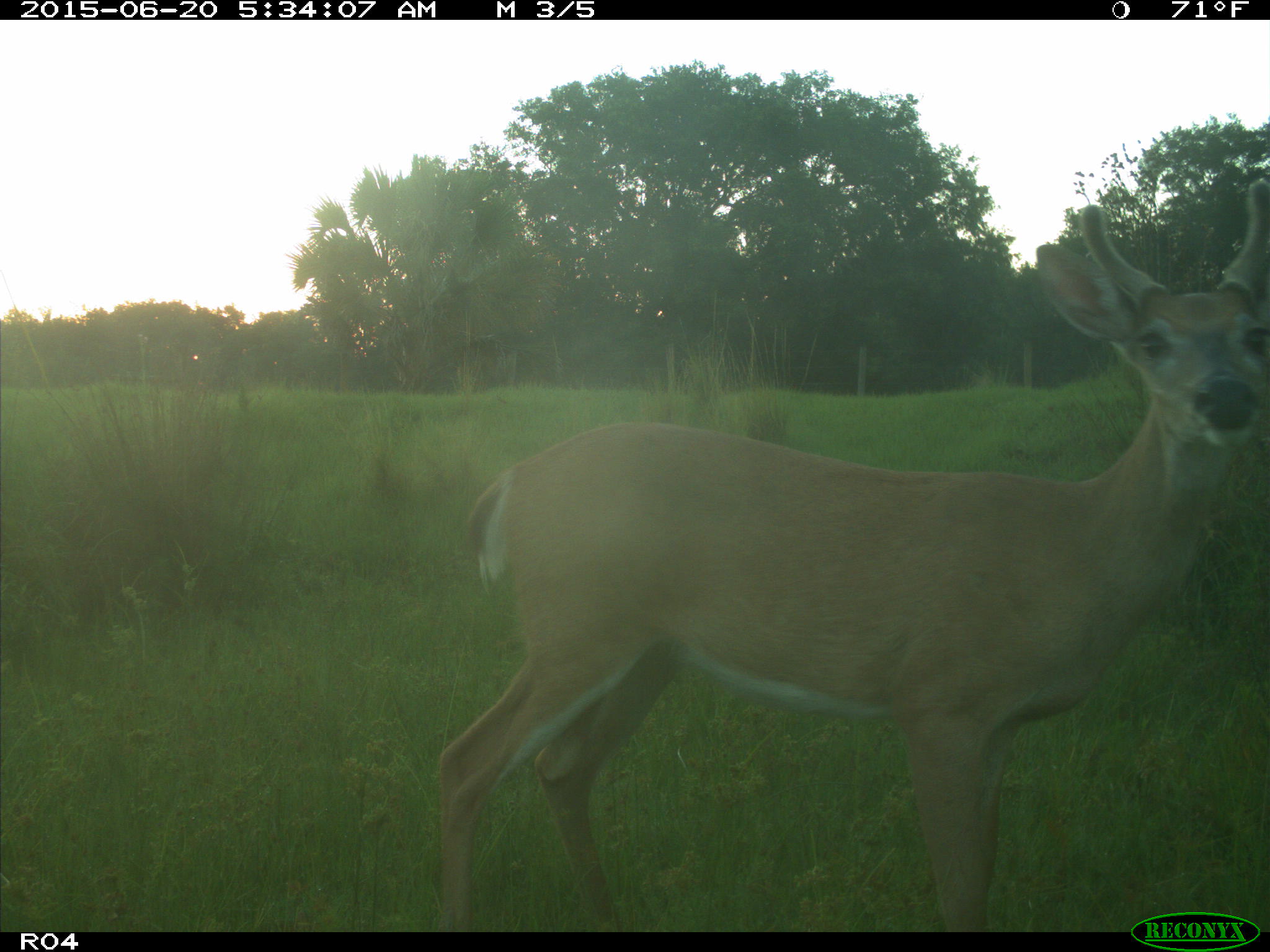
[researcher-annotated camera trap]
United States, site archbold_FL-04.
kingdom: Animalia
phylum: Chordata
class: Mammalia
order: Artiodactyla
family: Cervidae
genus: Odocoileus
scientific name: Odocoileus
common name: deer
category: unidentified deer